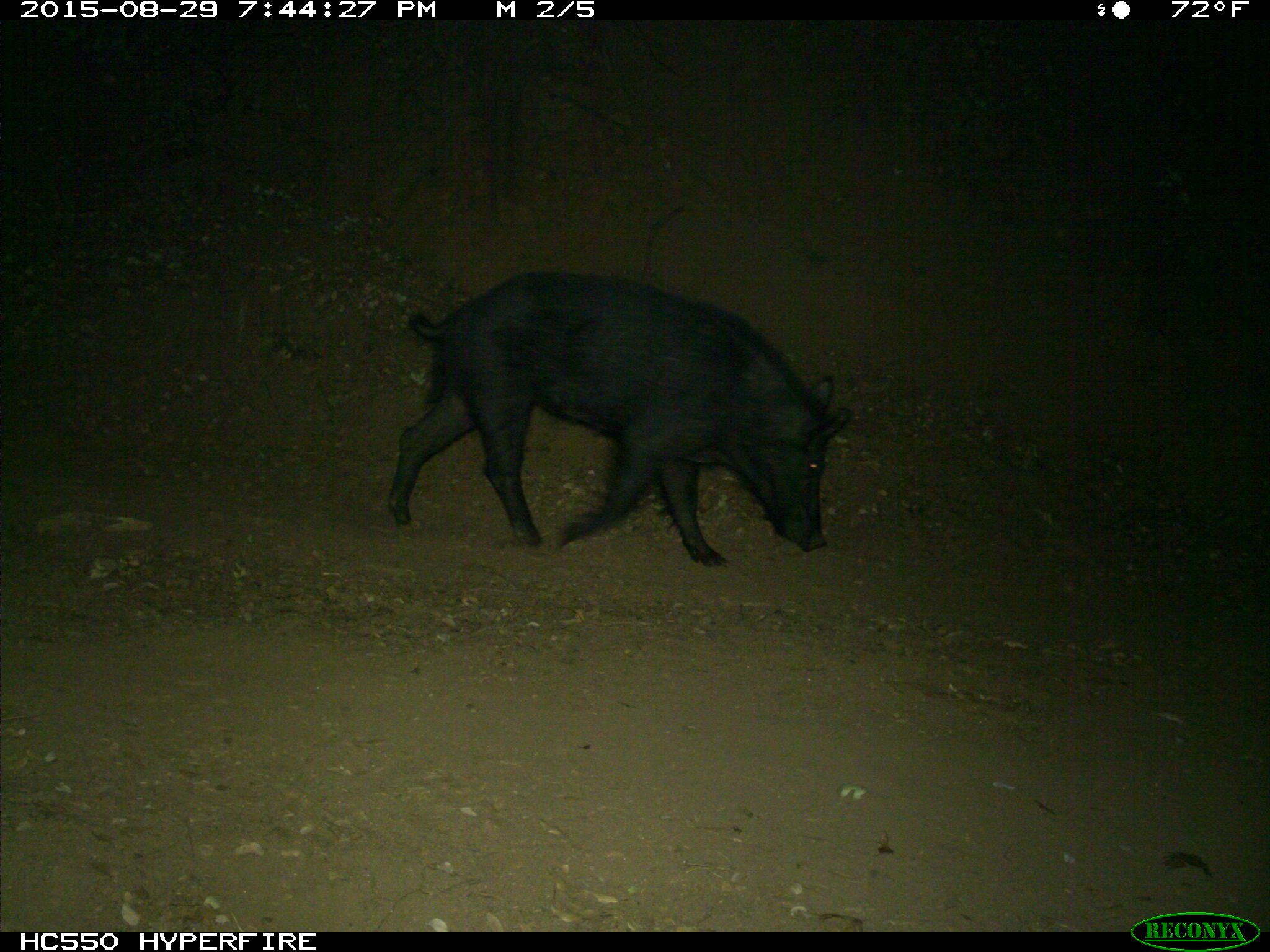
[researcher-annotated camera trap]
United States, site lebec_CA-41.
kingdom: Animalia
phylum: Chordata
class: Mammalia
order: Artiodactyla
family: Suidae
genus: Sus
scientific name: Sus scrofa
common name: wild boar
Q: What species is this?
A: Sus scrofa (wild boar).